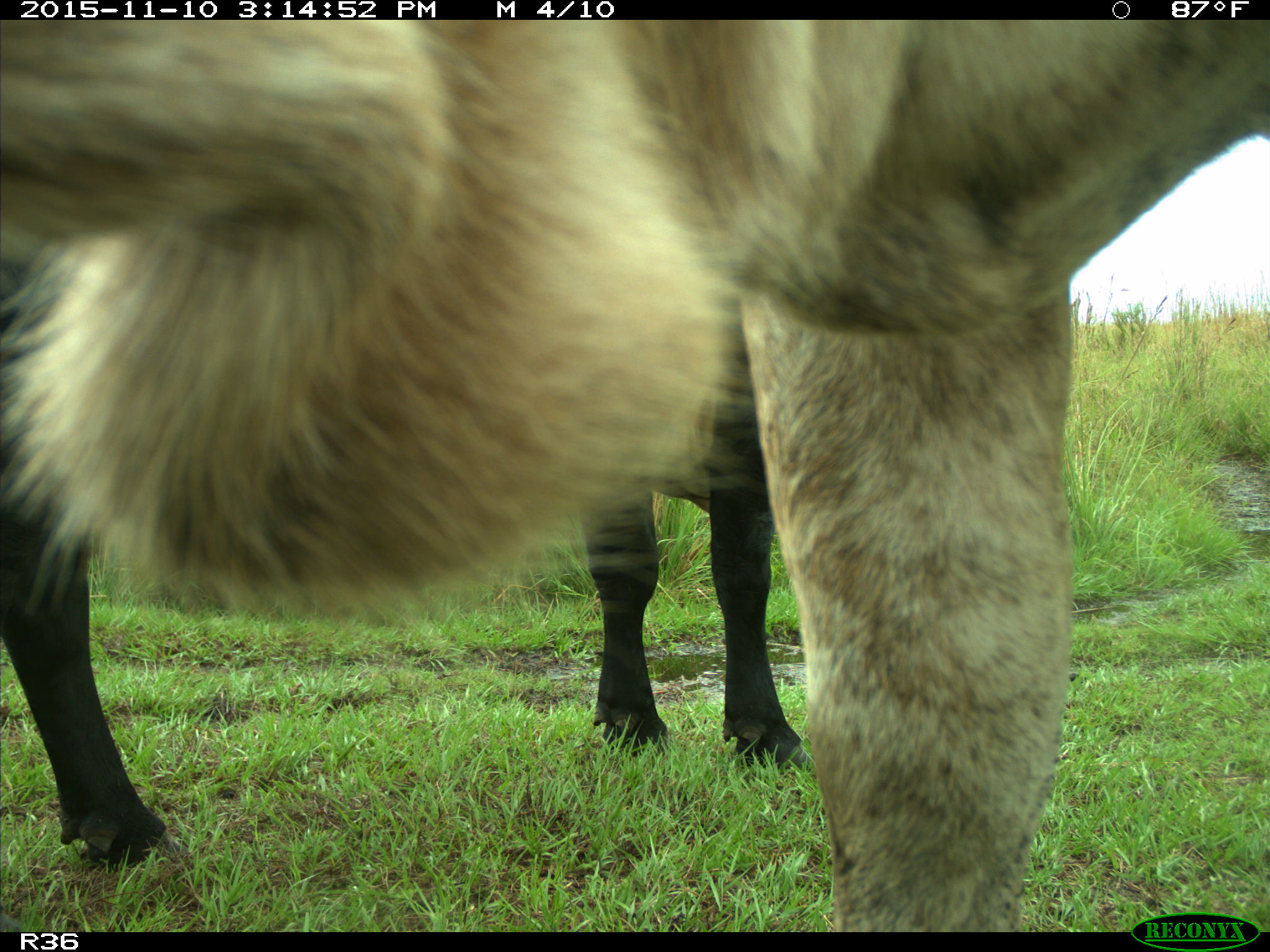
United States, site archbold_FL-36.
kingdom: Animalia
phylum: Chordata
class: Mammalia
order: Artiodactyla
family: Bovidae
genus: Bos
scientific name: Bos taurus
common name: domestic cow